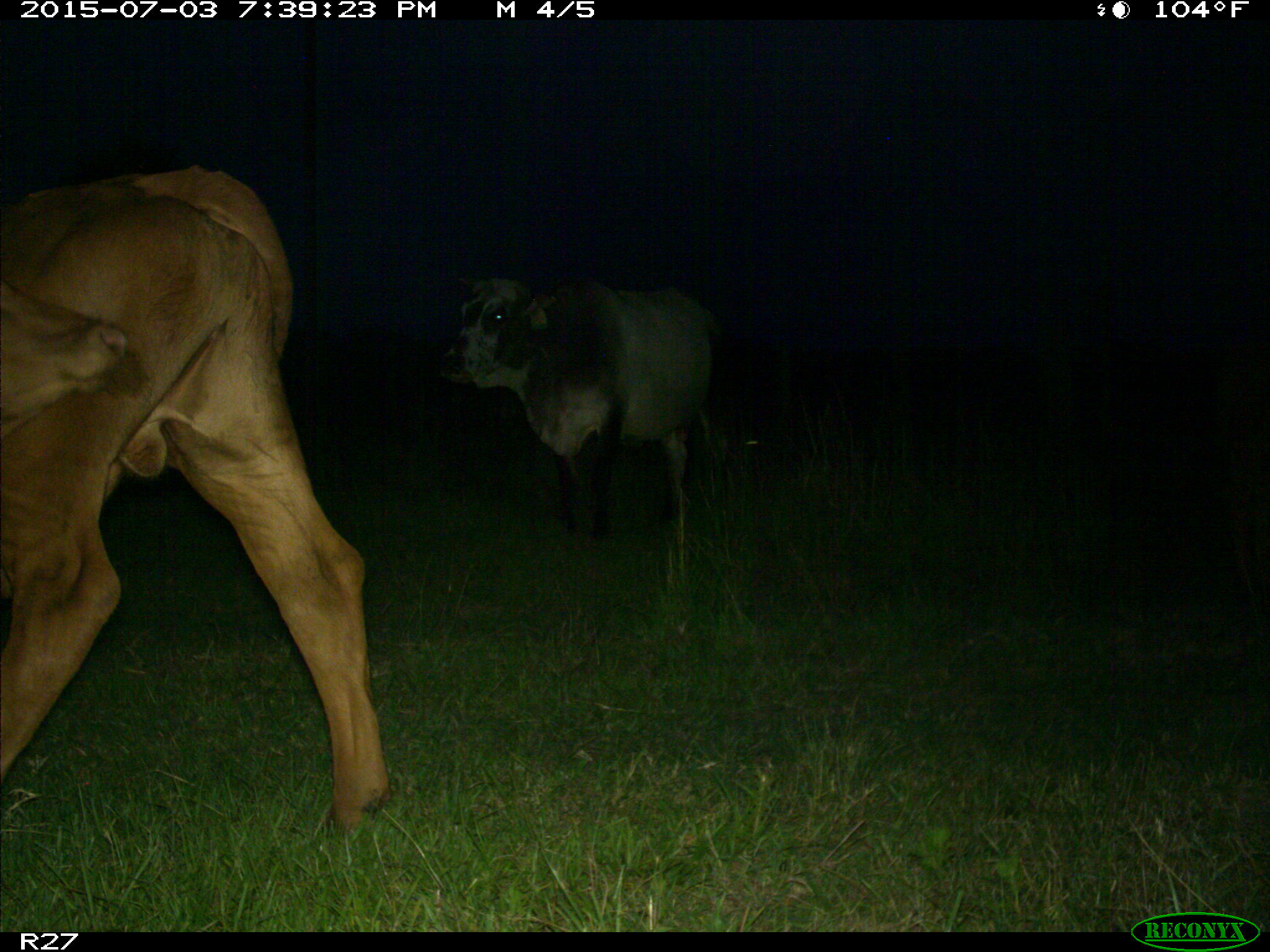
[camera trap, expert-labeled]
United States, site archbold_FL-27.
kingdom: Animalia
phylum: Chordata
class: Mammalia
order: Artiodactyla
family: Bovidae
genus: Bos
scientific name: Bos taurus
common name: domestic cow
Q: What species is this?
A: Bos taurus (domestic cow).